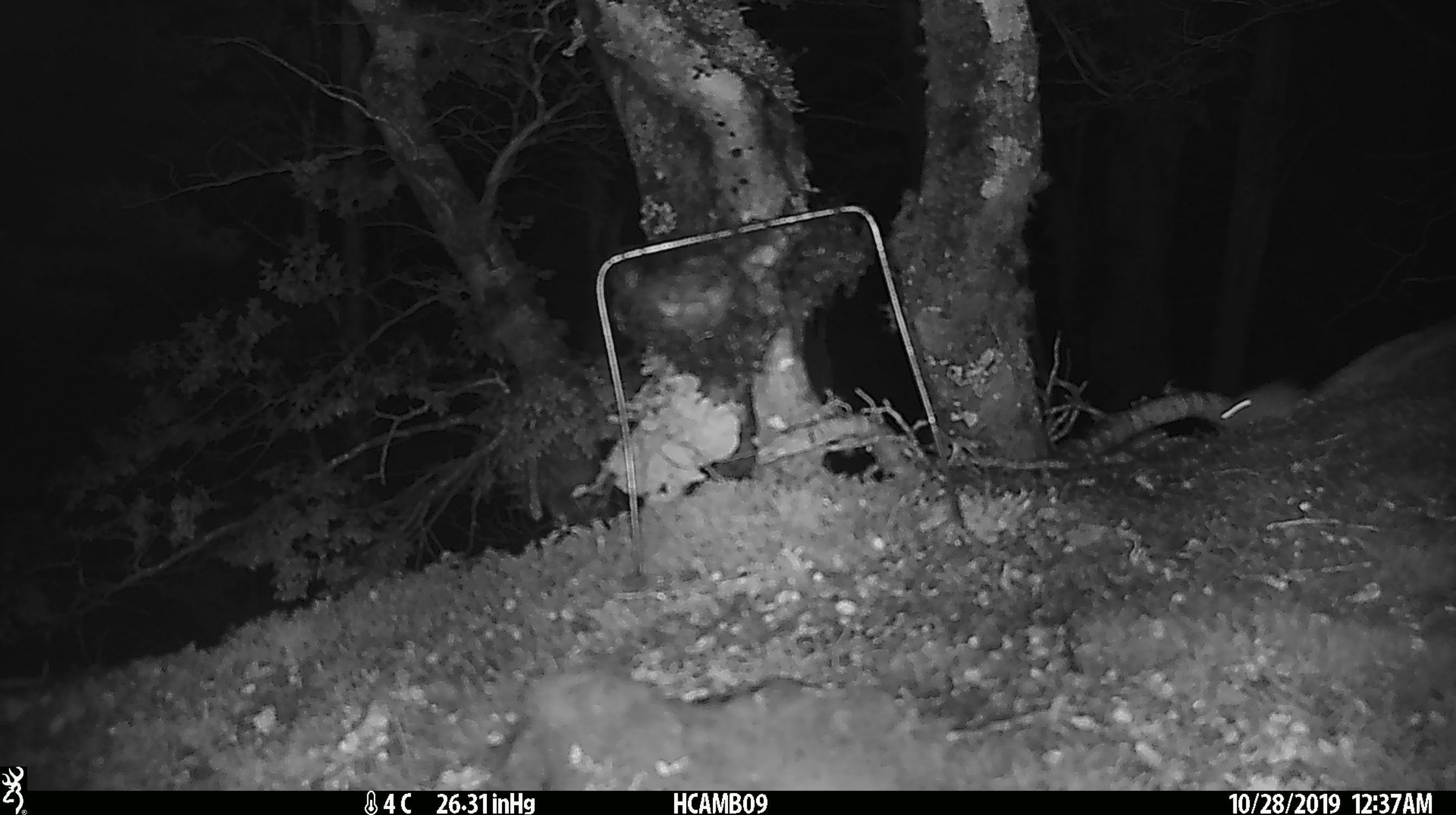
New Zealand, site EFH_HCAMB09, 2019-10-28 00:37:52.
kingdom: Animalia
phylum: Chordata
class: Mammalia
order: Rodentia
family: Muridae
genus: Mus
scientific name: Mus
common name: mouse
Mouse (Mus).